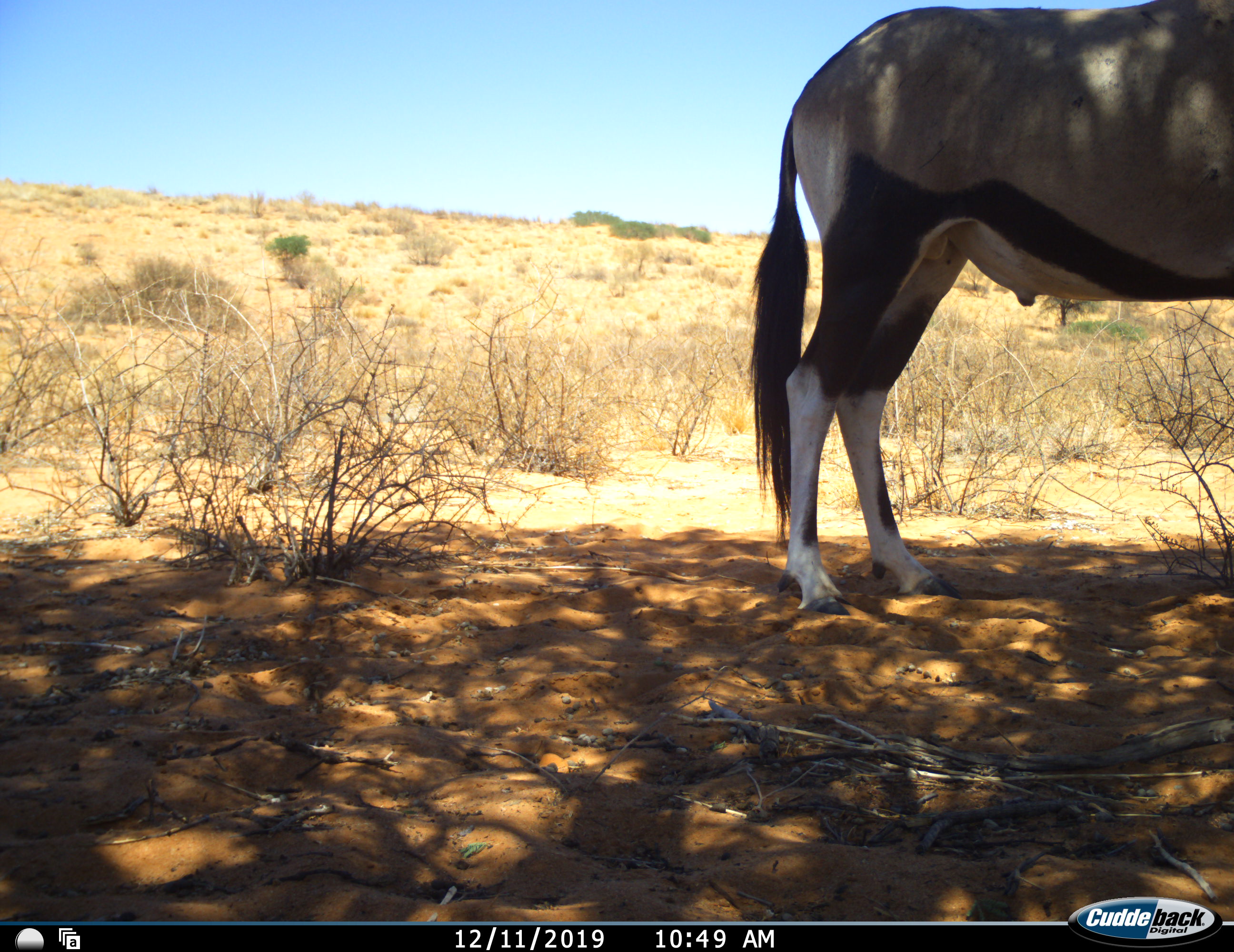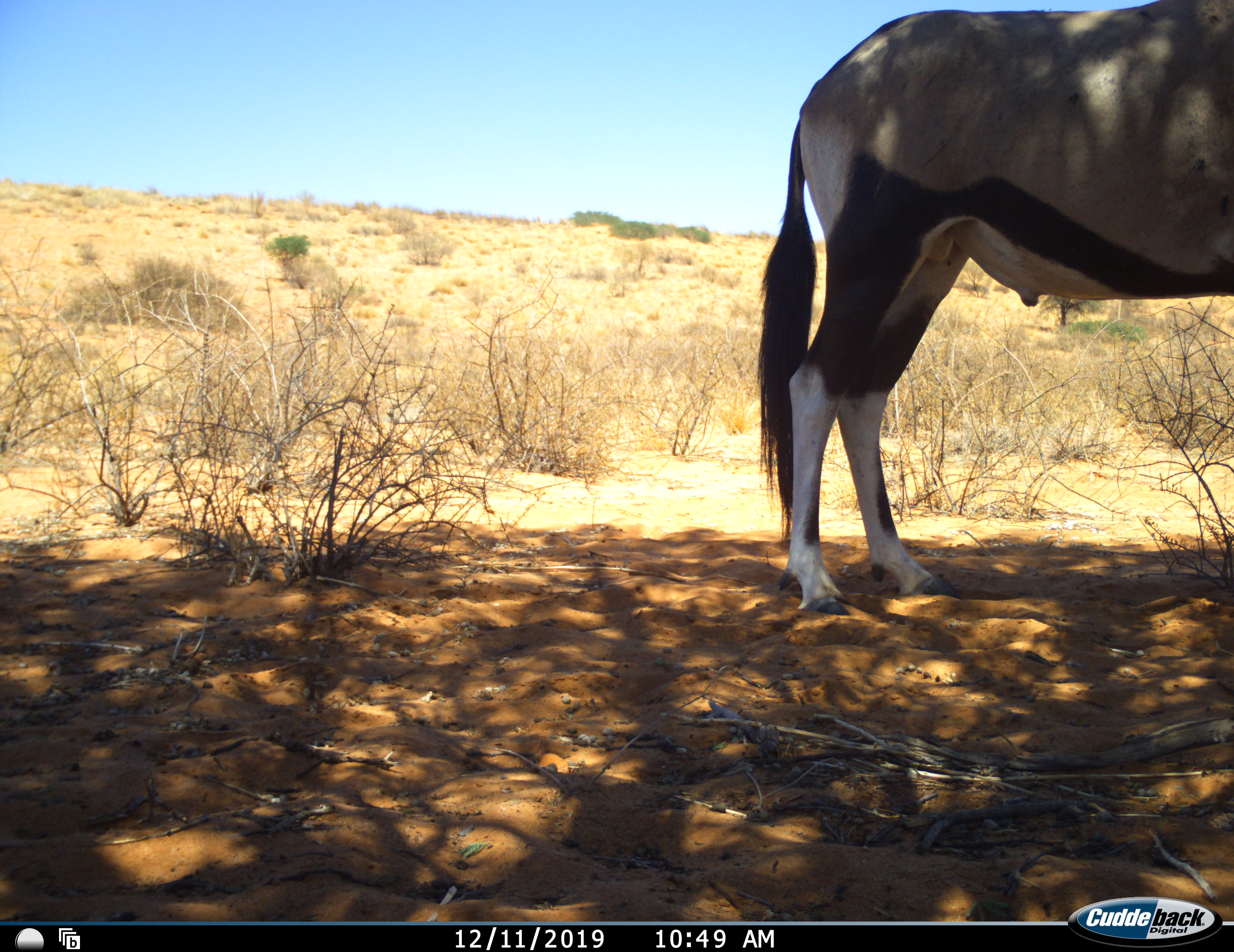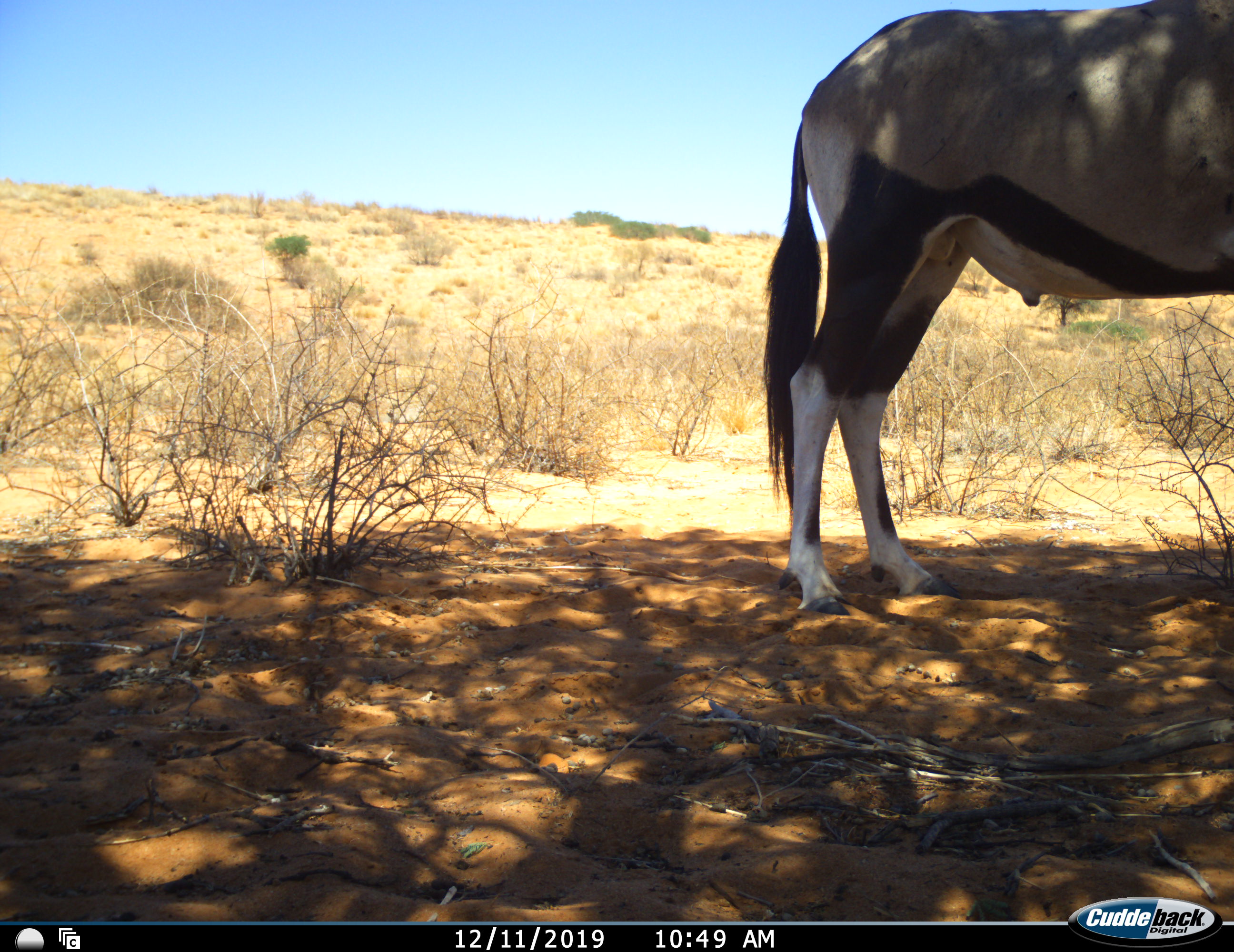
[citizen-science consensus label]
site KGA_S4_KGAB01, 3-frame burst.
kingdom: Animalia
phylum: Chordata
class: Mammalia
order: Artiodactyla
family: Bovidae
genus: Oryx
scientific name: Oryx gazella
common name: gemsbok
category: oryx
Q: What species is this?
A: Oryx (gemsbok) (Oryx gazella).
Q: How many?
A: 1.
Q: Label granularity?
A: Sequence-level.